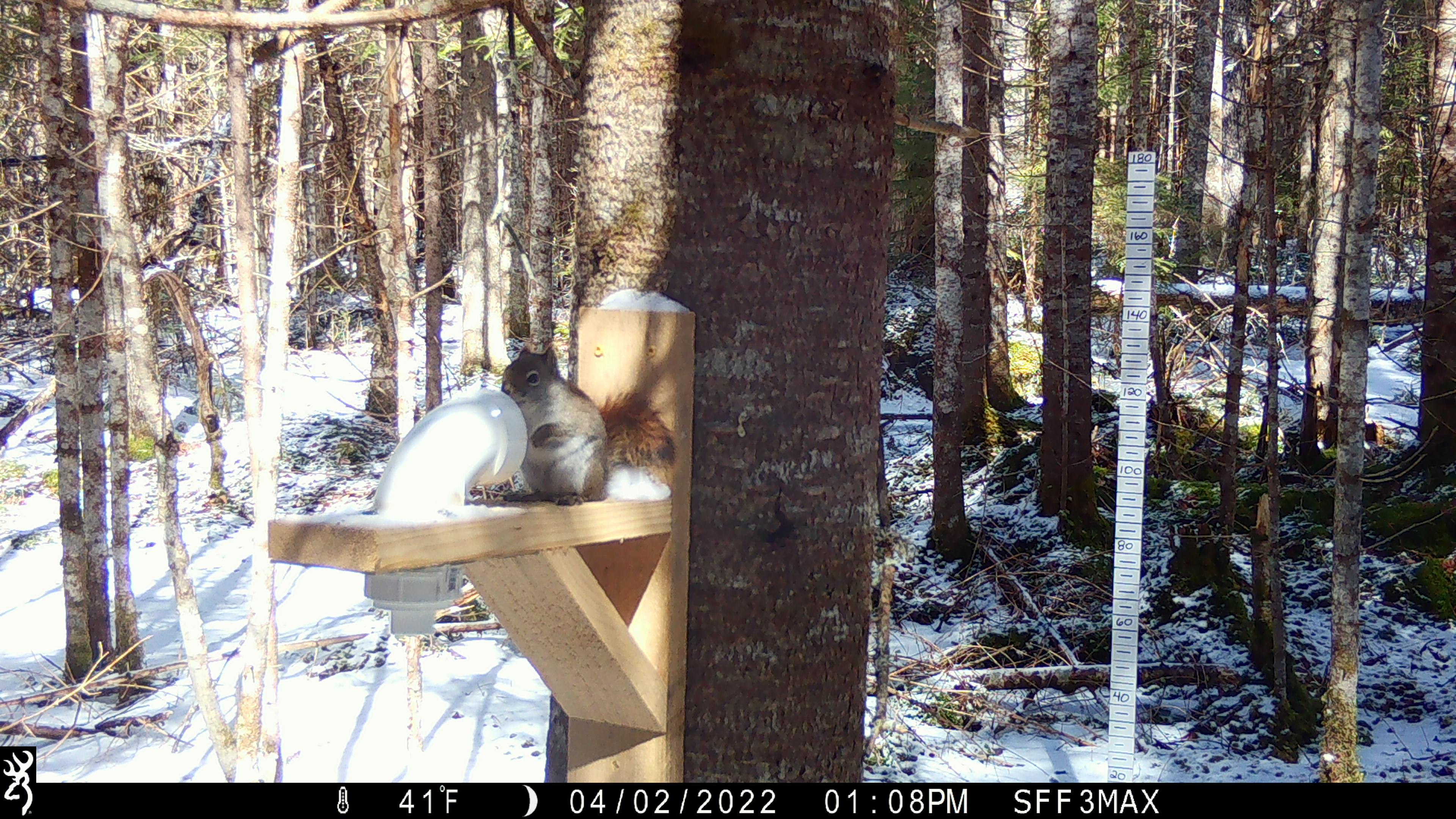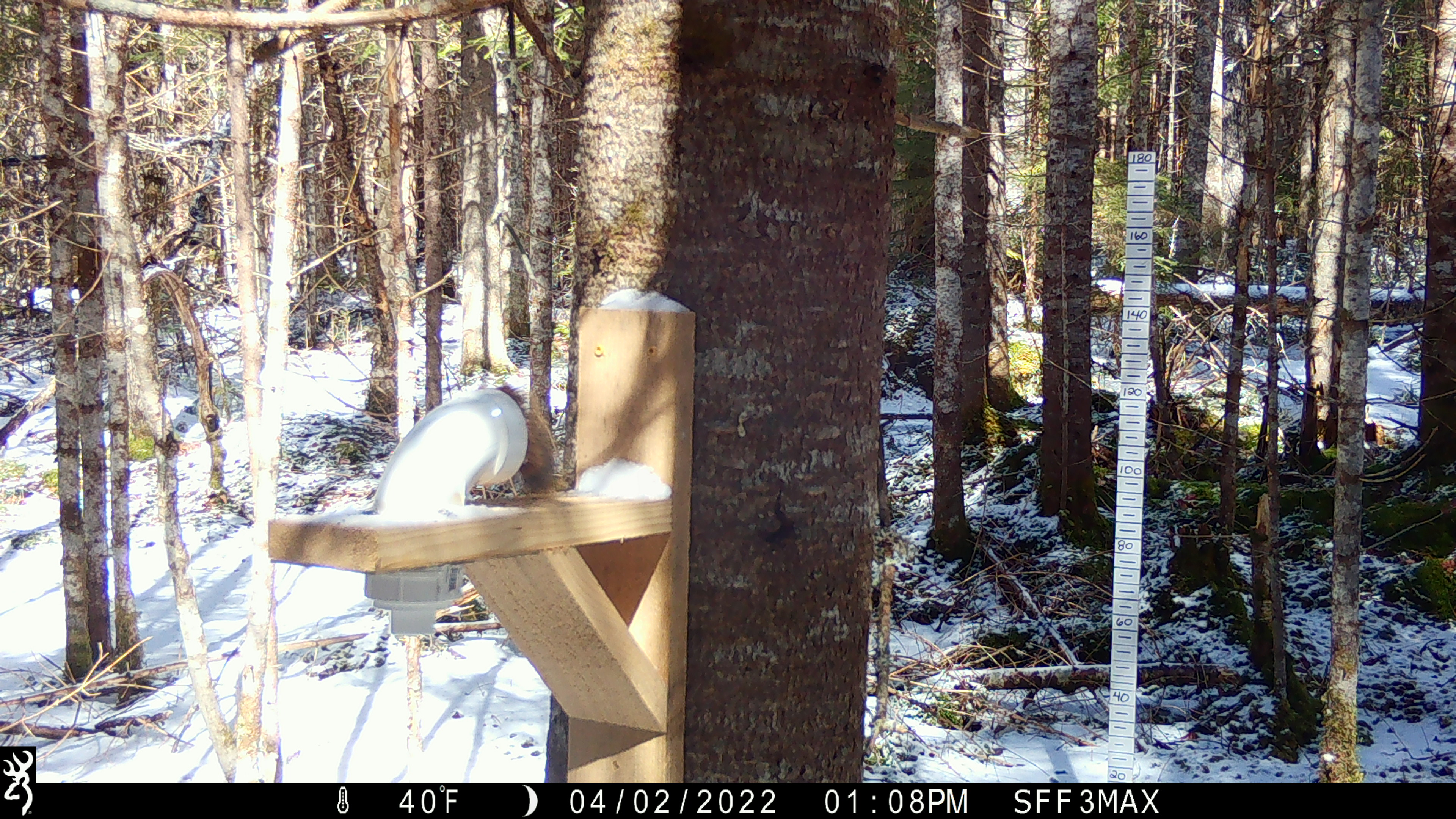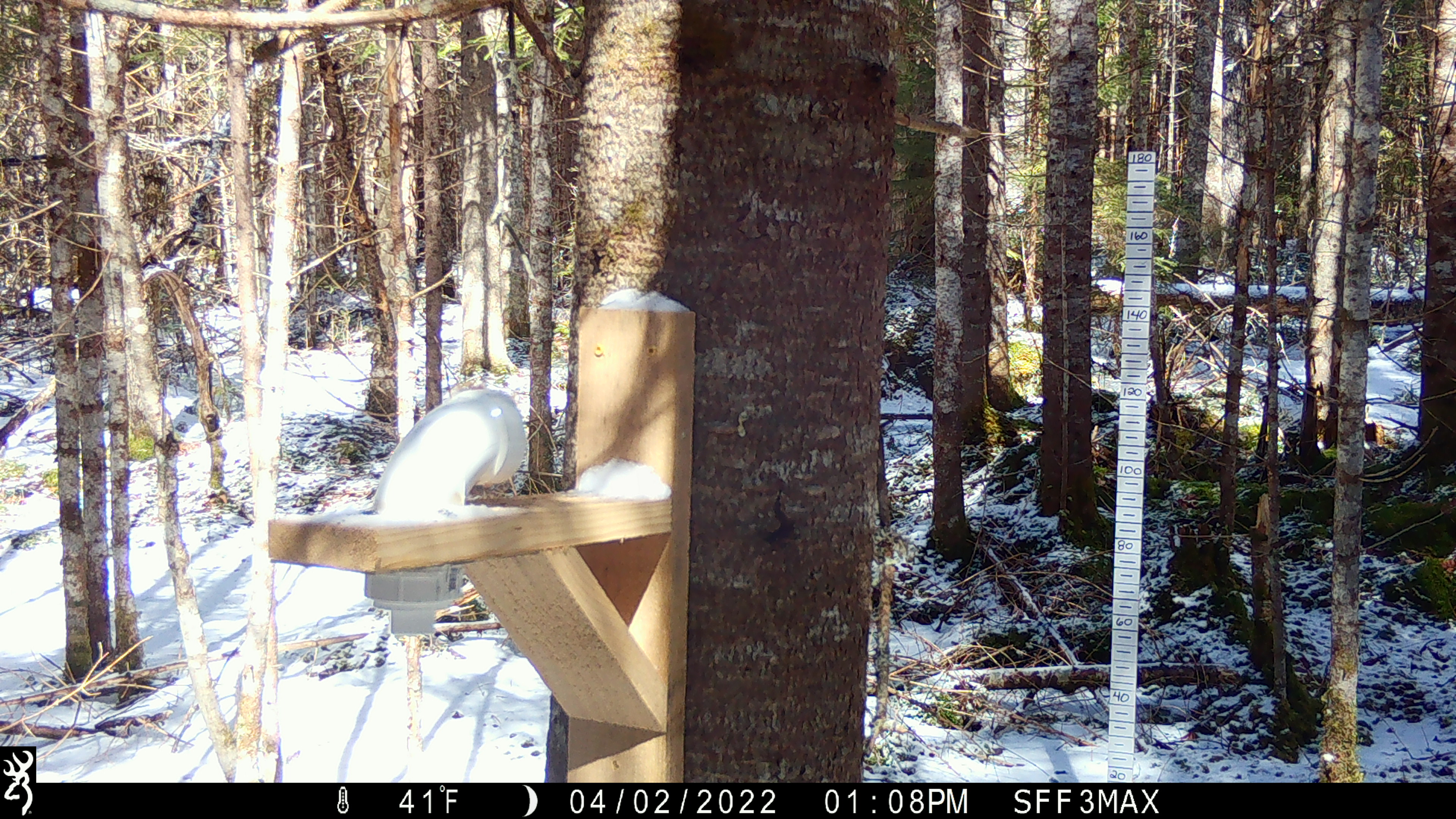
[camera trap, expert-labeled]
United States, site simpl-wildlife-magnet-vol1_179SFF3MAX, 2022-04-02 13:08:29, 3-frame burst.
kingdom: Animalia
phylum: Chordata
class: Mammalia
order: Rodentia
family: Sciuridae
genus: Tamiasciurus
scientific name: Tamiasciurus hudsonicus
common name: red squirrel